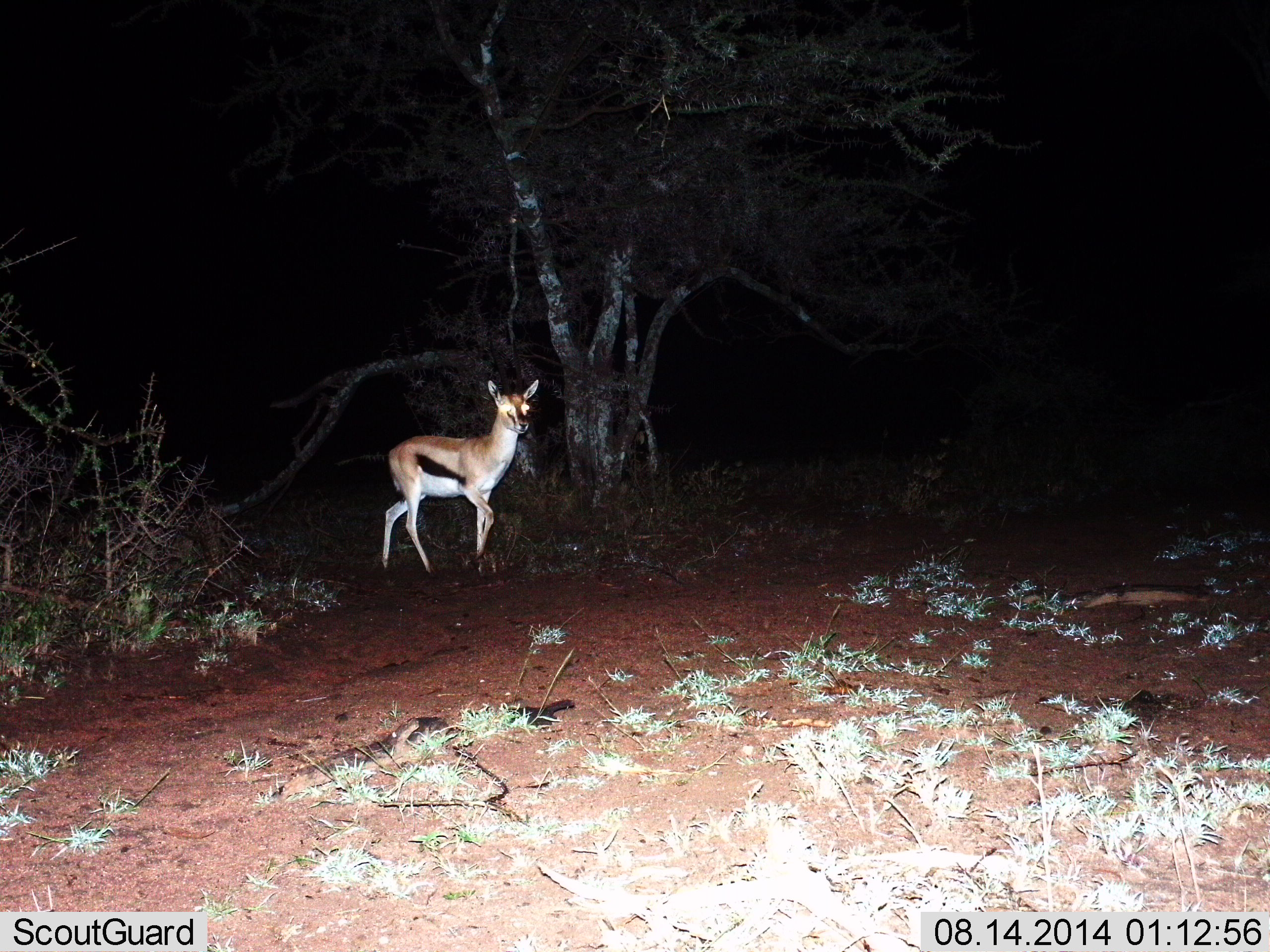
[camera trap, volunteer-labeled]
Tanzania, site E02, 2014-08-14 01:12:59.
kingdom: Animalia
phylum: Chordata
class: Mammalia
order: Artiodactyla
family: Bovidae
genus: Eudorcas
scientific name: Eudorcas thomsonii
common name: thomson's gazelle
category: gazellethomsons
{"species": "gazellethomsons (thomson's gazelle) (Eudorcas thomsonii)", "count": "1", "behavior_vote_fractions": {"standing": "80%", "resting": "0%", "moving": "20%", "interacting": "0%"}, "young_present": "0%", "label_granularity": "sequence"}